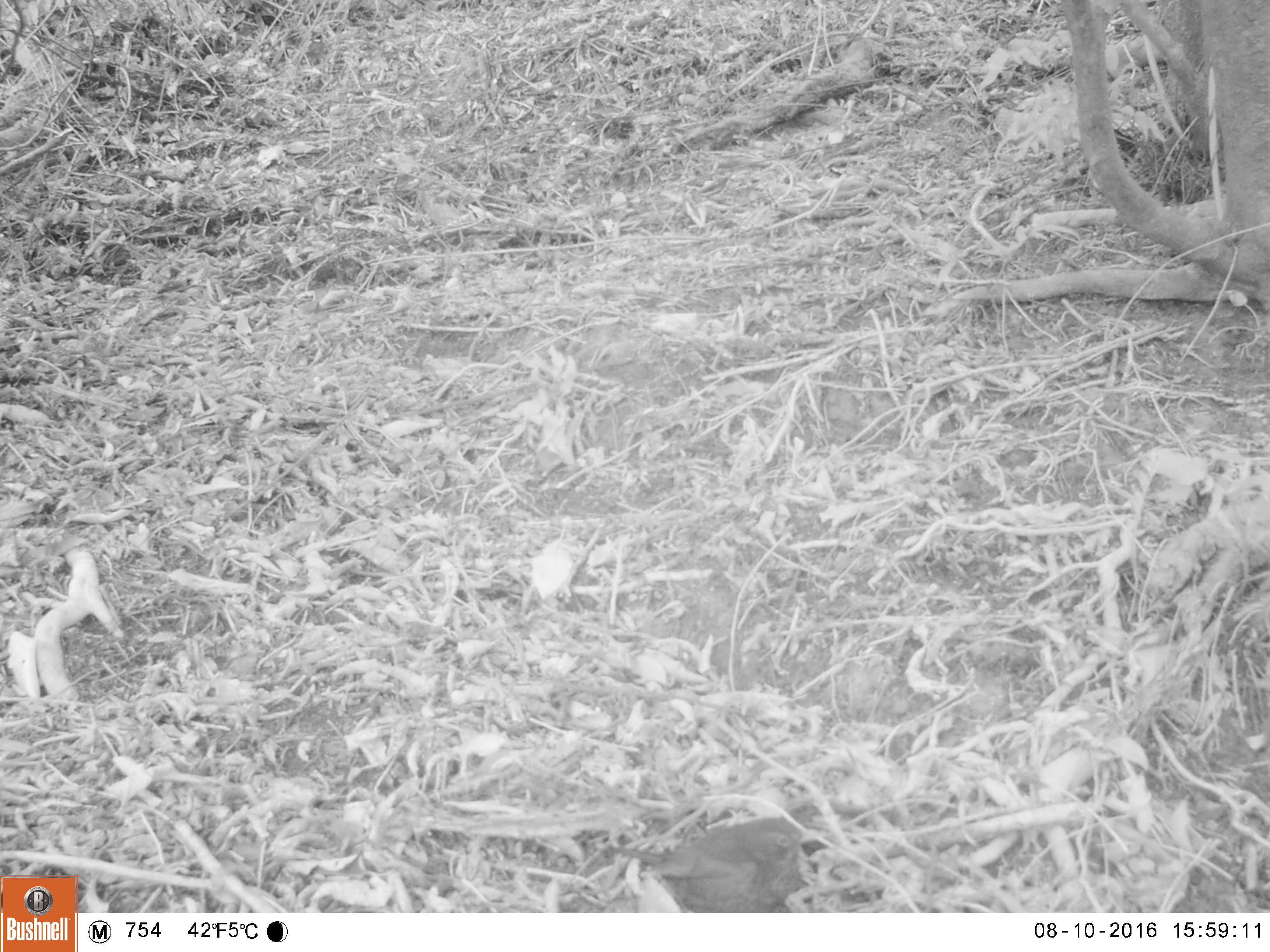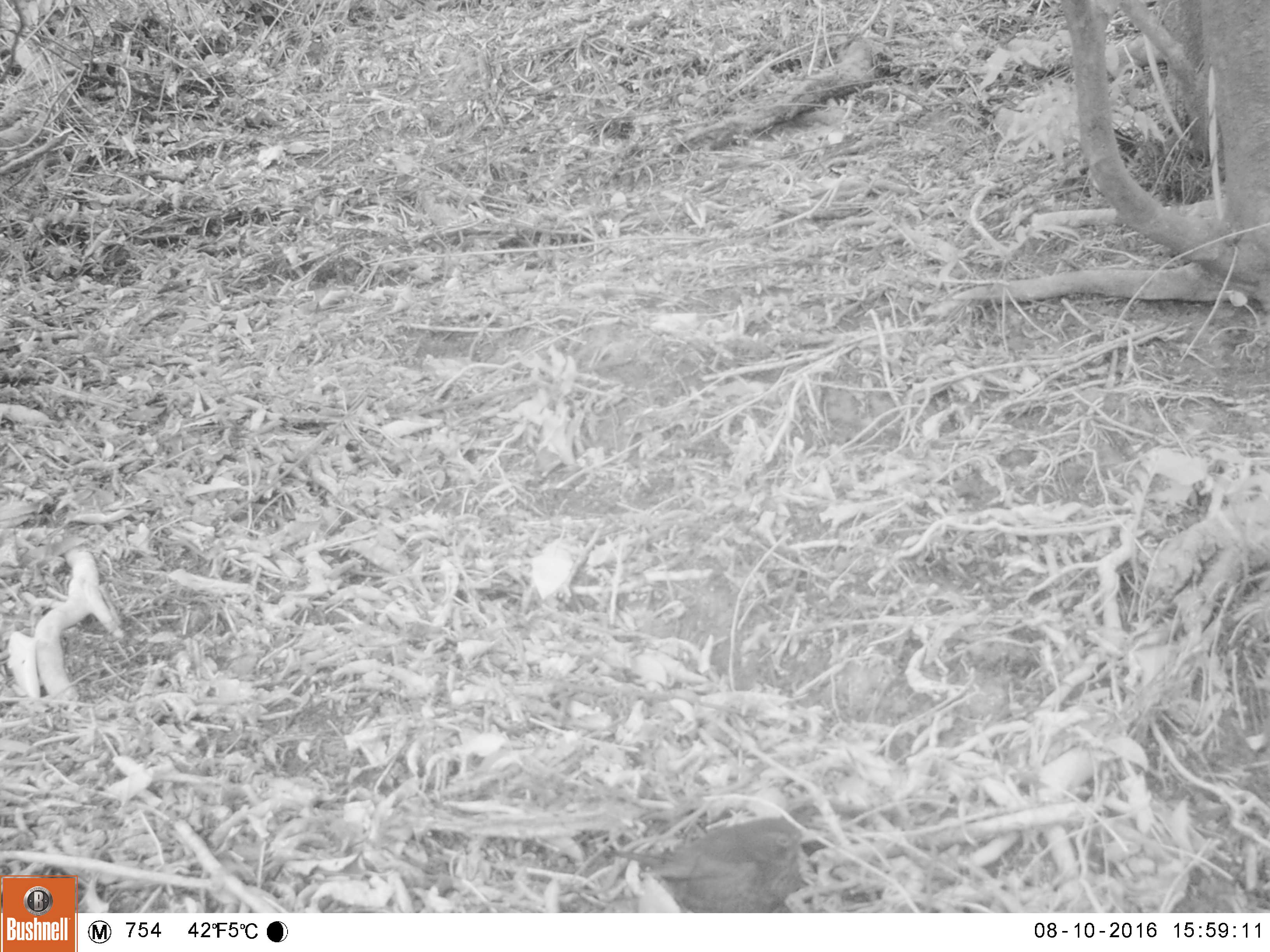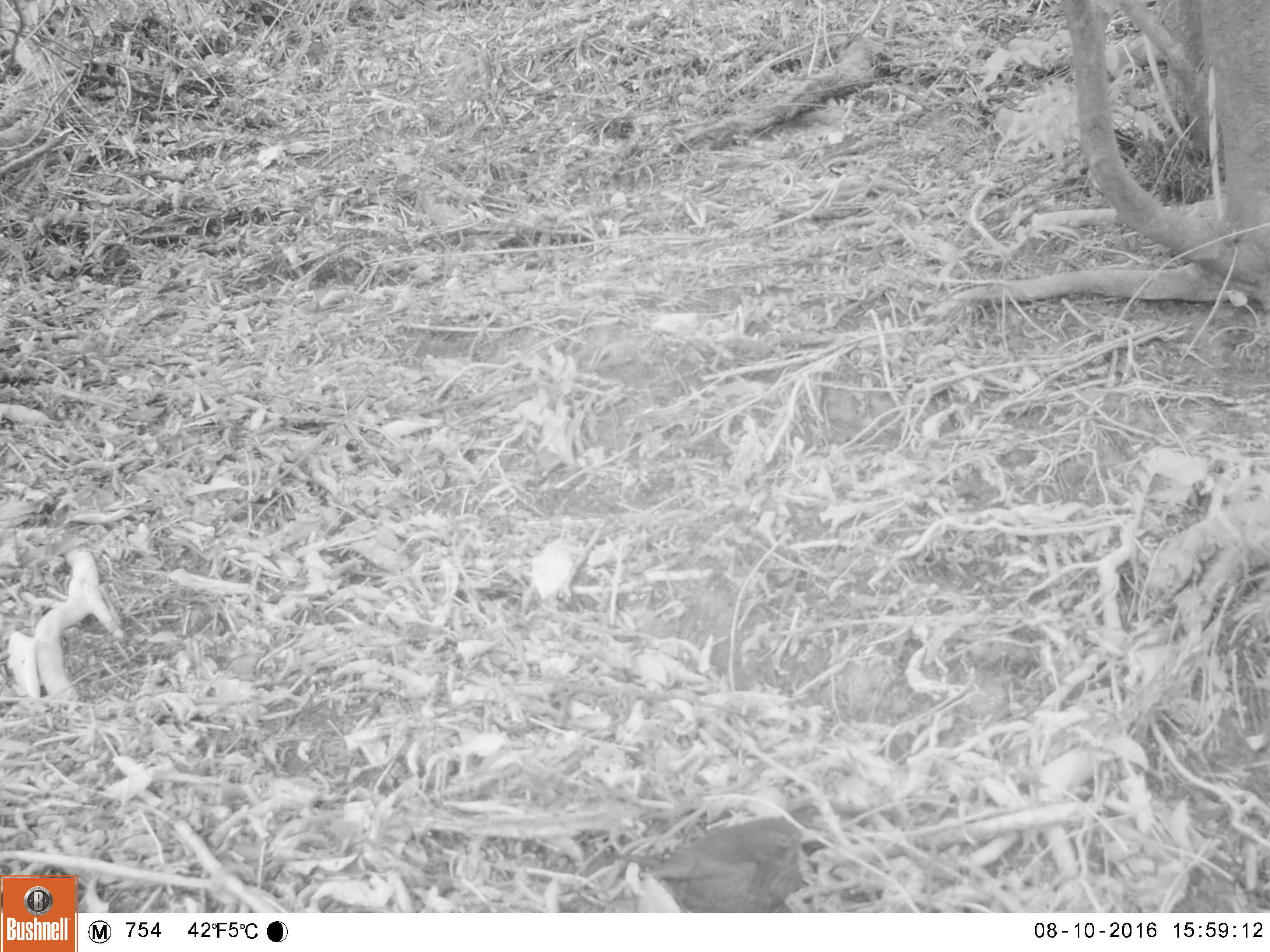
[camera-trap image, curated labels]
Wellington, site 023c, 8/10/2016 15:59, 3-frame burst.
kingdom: Animalia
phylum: Chordata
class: Aves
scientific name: Aves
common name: bird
Bird (Aves).